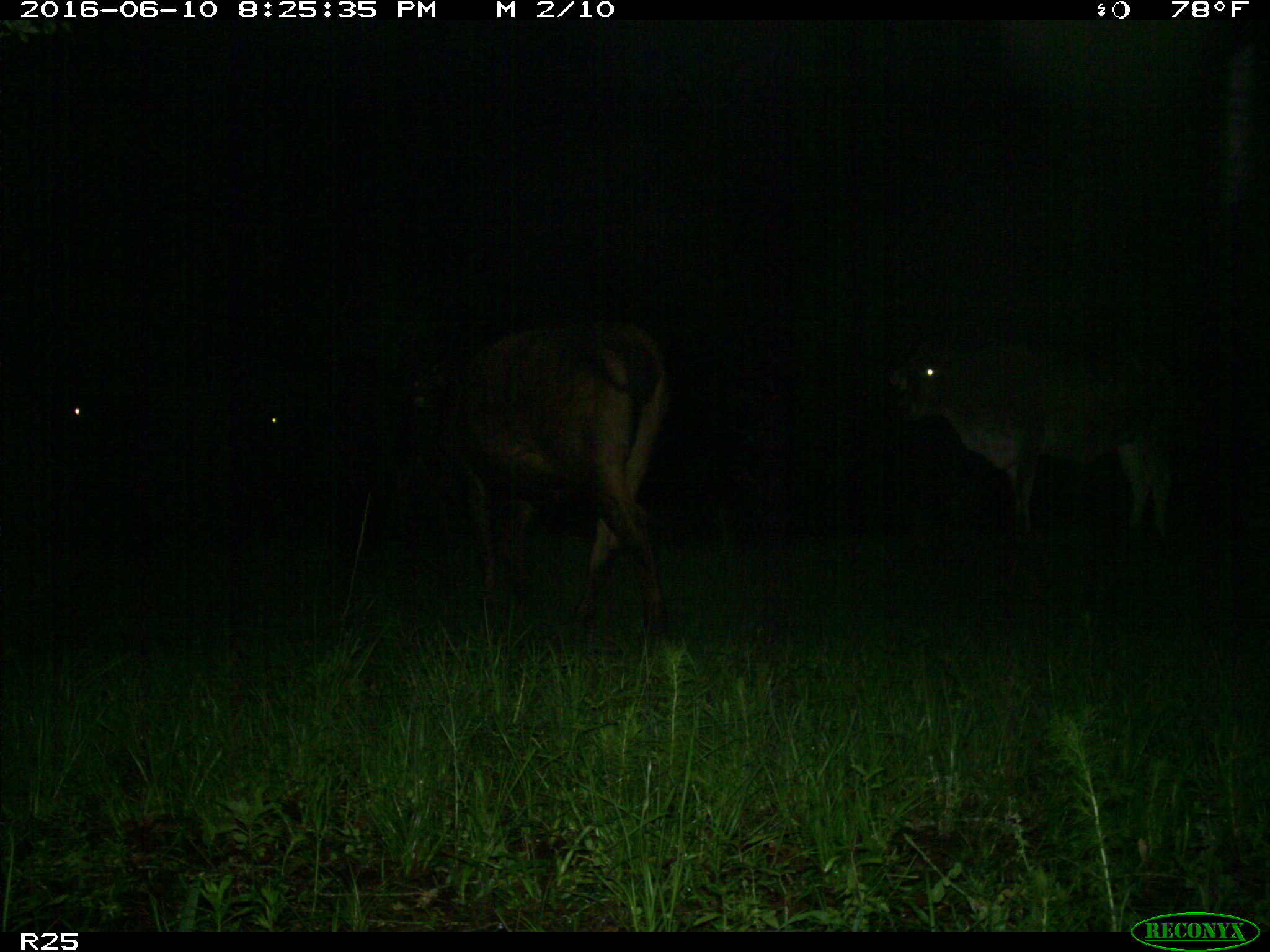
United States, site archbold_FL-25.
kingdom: Animalia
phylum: Chordata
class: Mammalia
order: Artiodactyla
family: Bovidae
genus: Bos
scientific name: Bos taurus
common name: domestic cow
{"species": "Bos taurus (domestic cow)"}